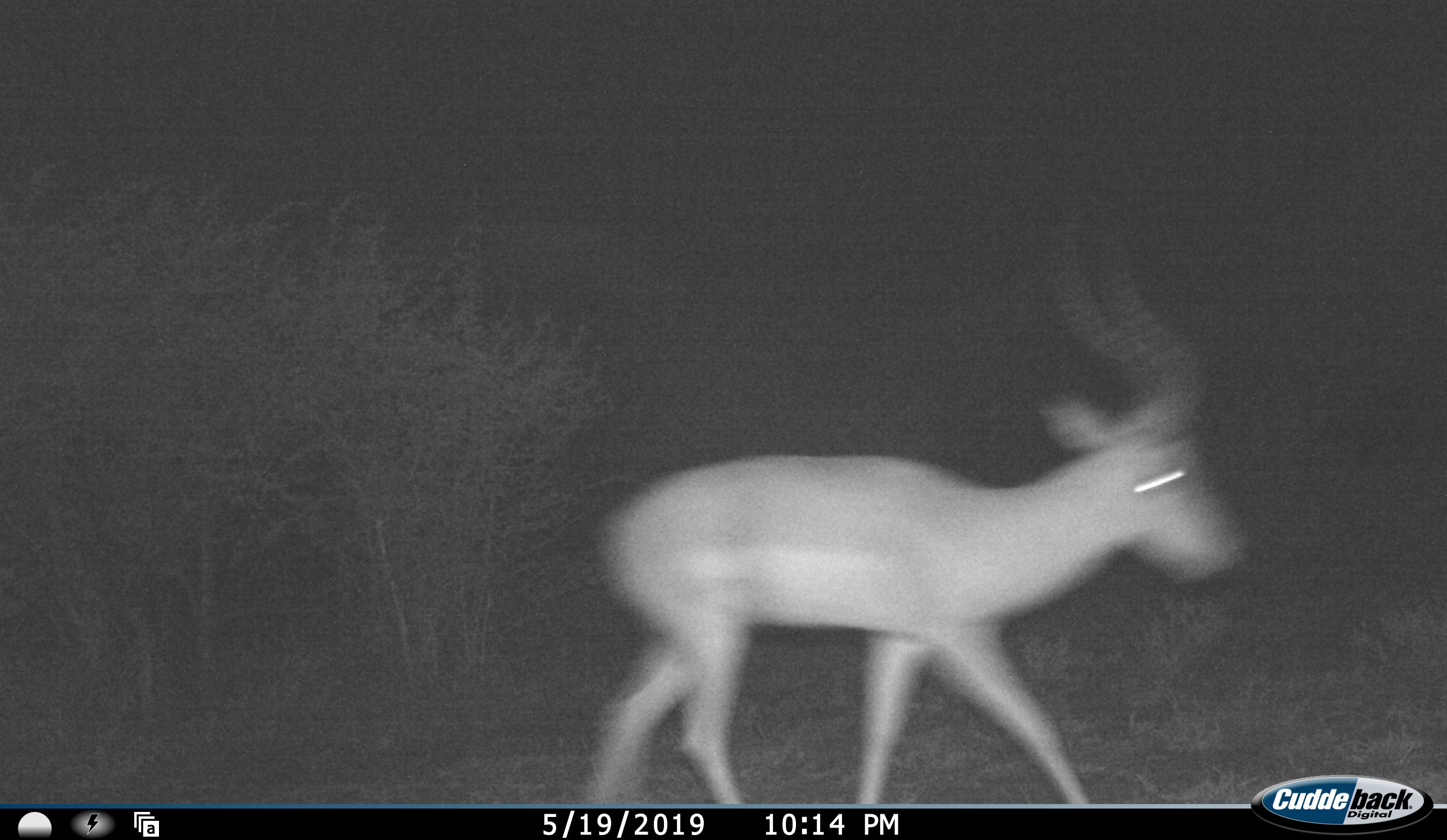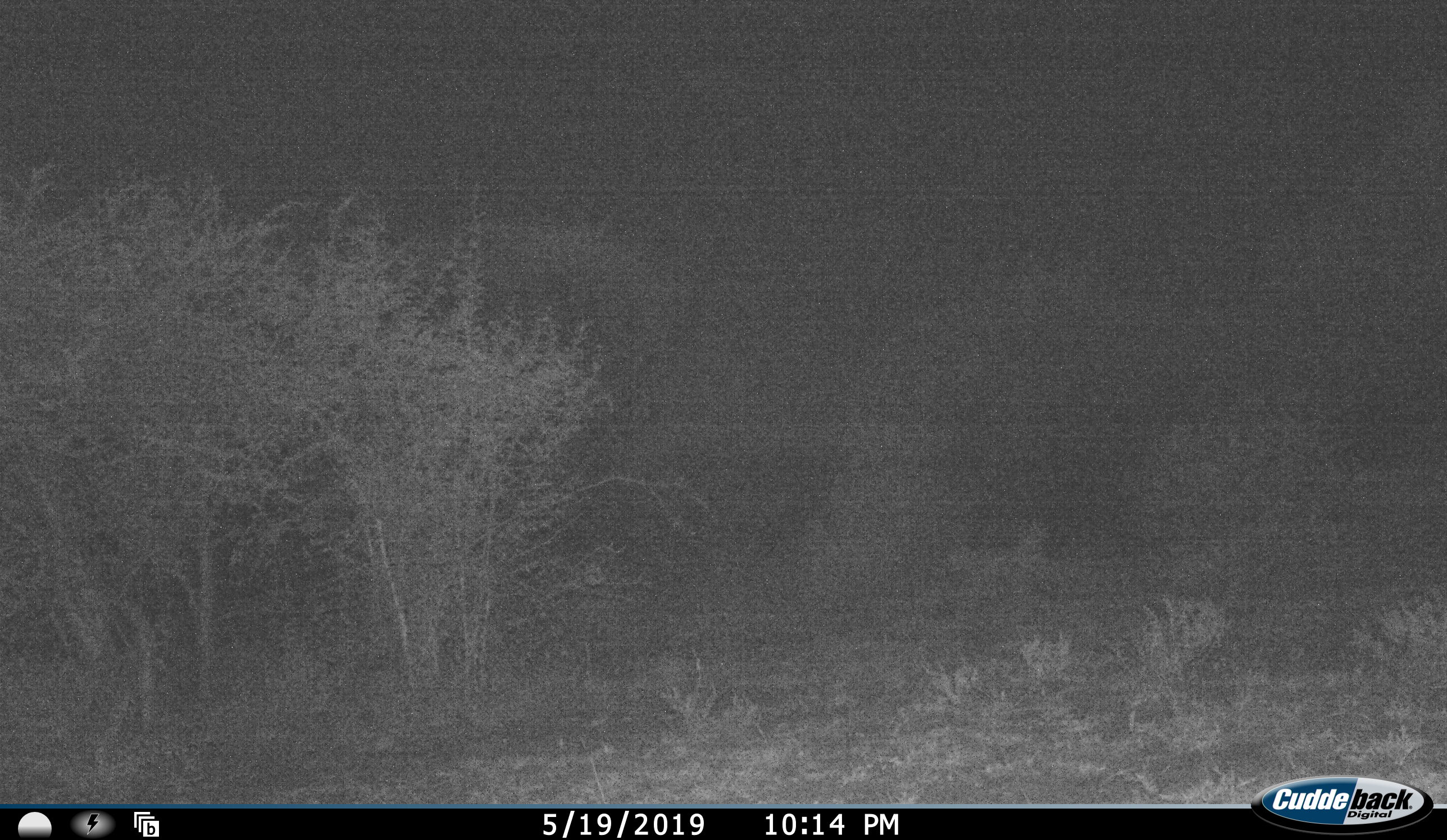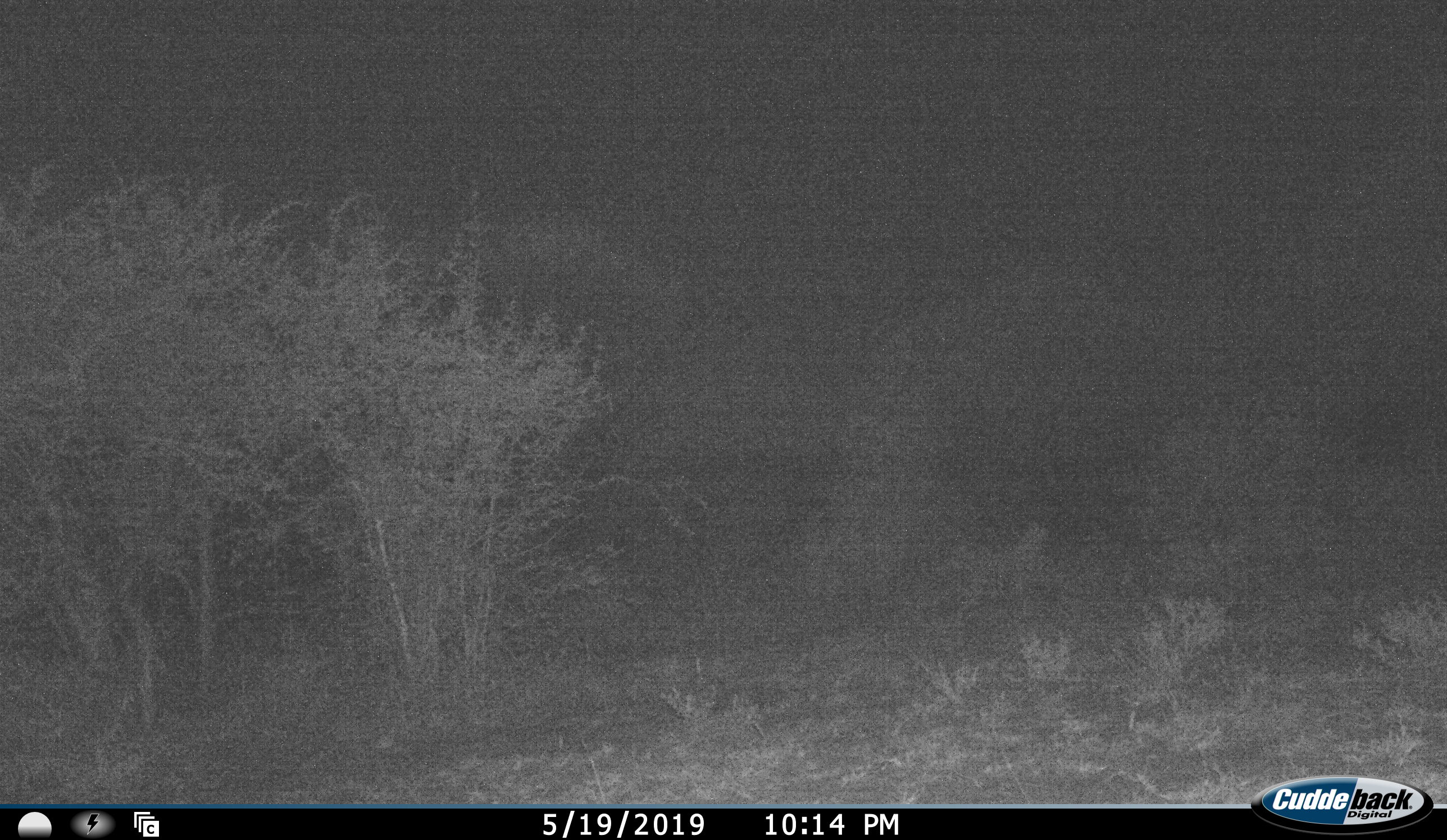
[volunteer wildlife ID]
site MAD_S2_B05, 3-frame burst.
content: unidentified animal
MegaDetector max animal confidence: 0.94